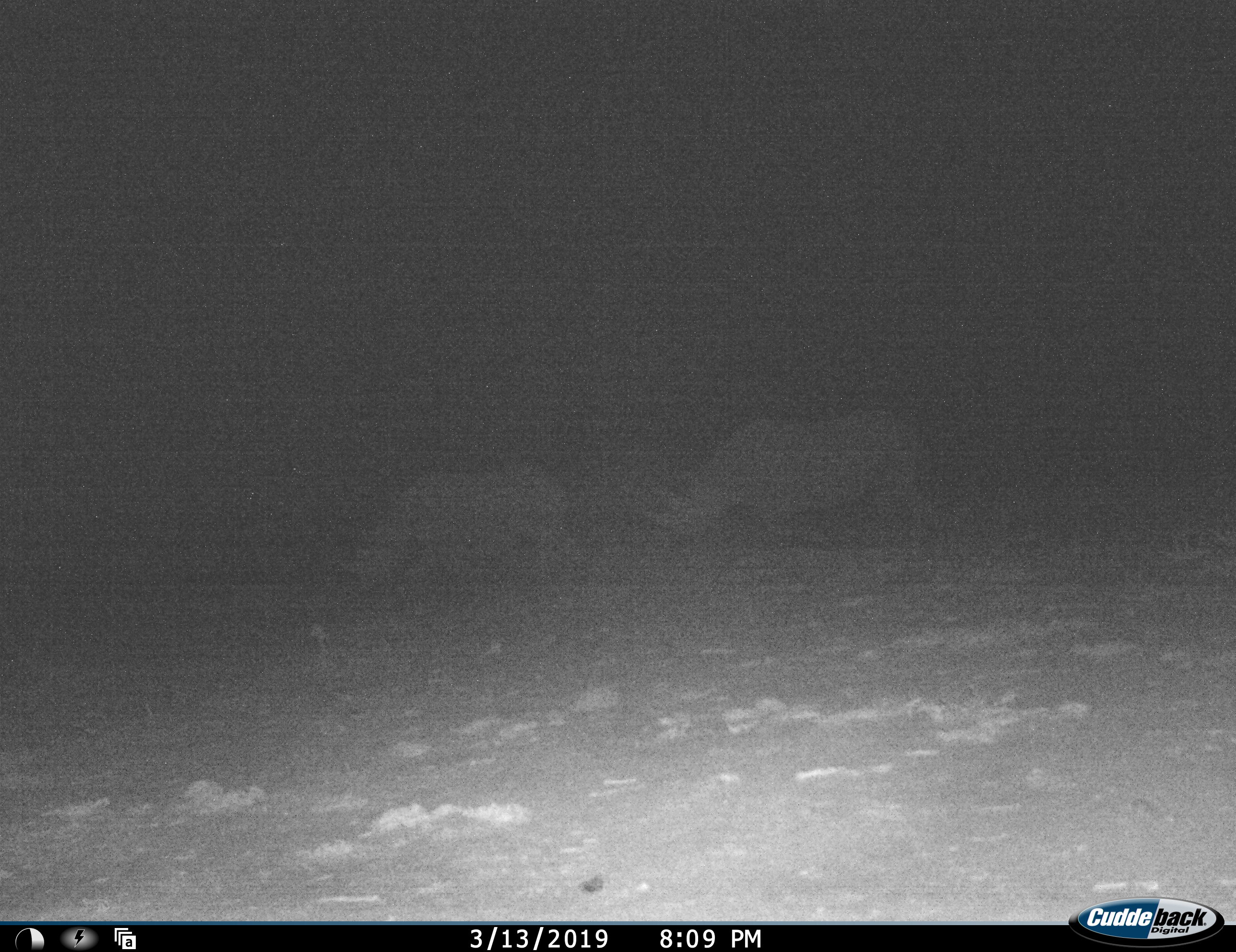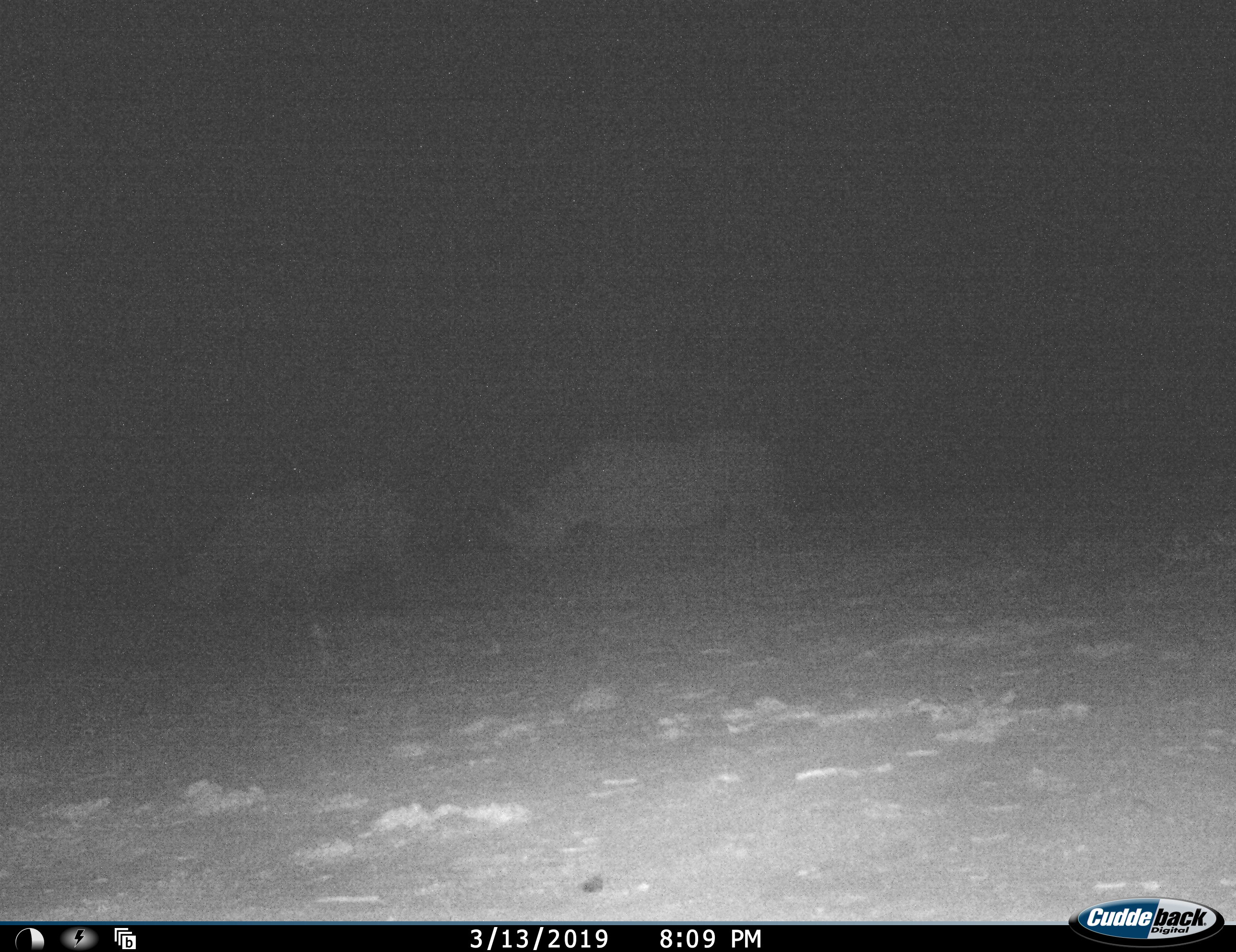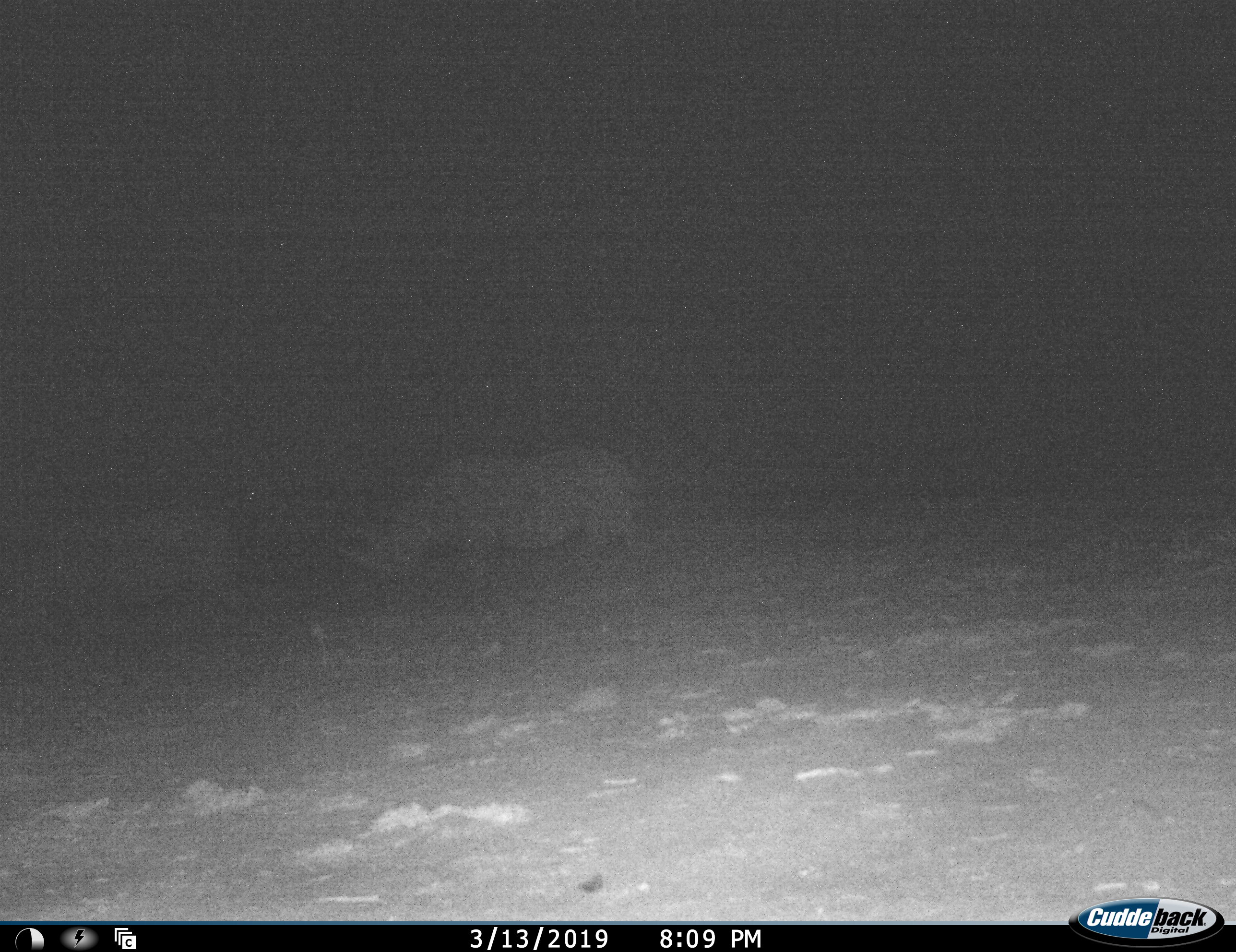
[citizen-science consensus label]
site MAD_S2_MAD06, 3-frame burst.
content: unidentified animal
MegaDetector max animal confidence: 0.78